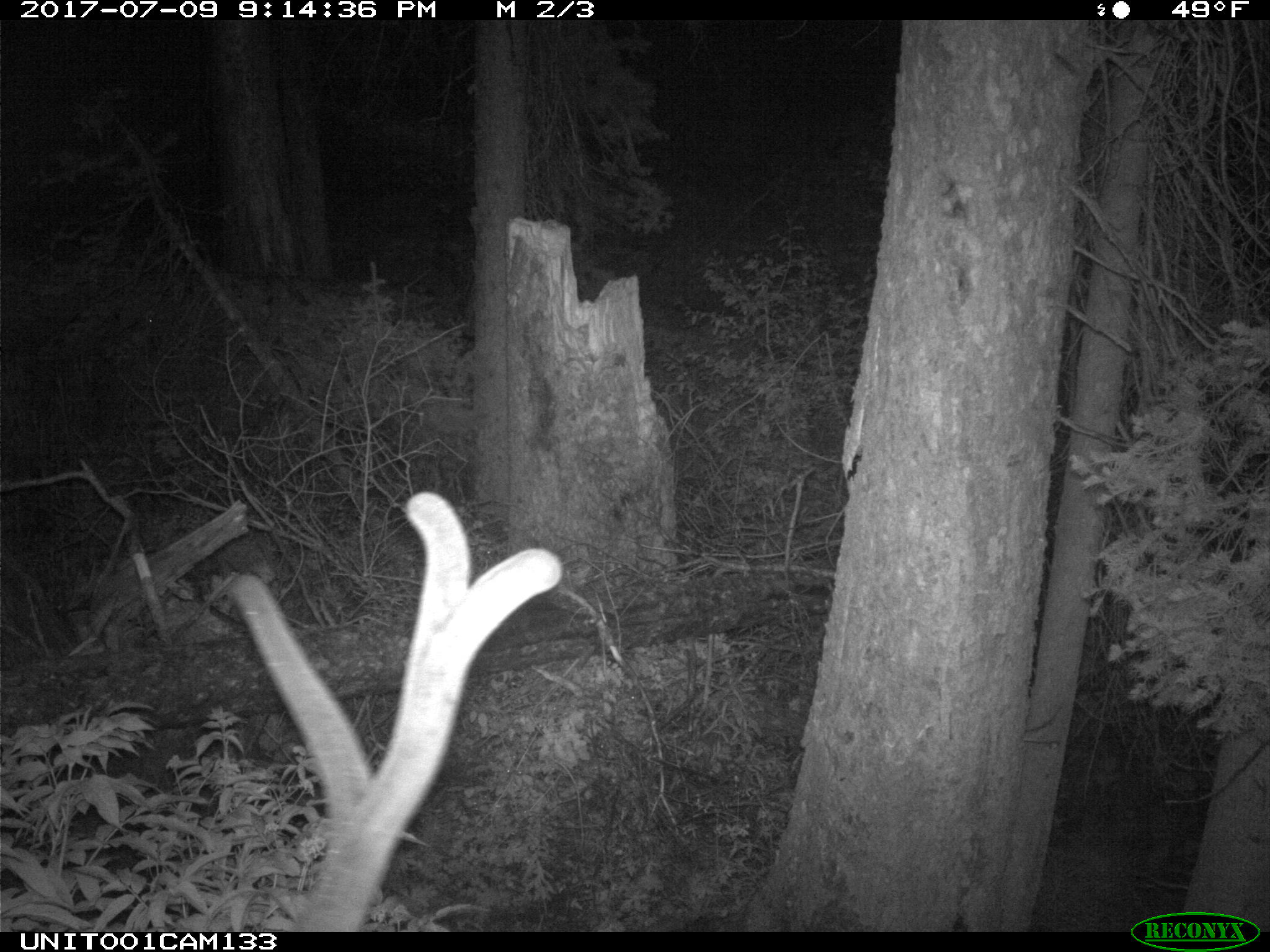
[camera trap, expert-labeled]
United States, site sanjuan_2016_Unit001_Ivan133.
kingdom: Animalia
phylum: Chordata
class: Mammalia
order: Artiodactyla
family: Cervidae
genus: Cervus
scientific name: Cervus elaphus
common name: red deer